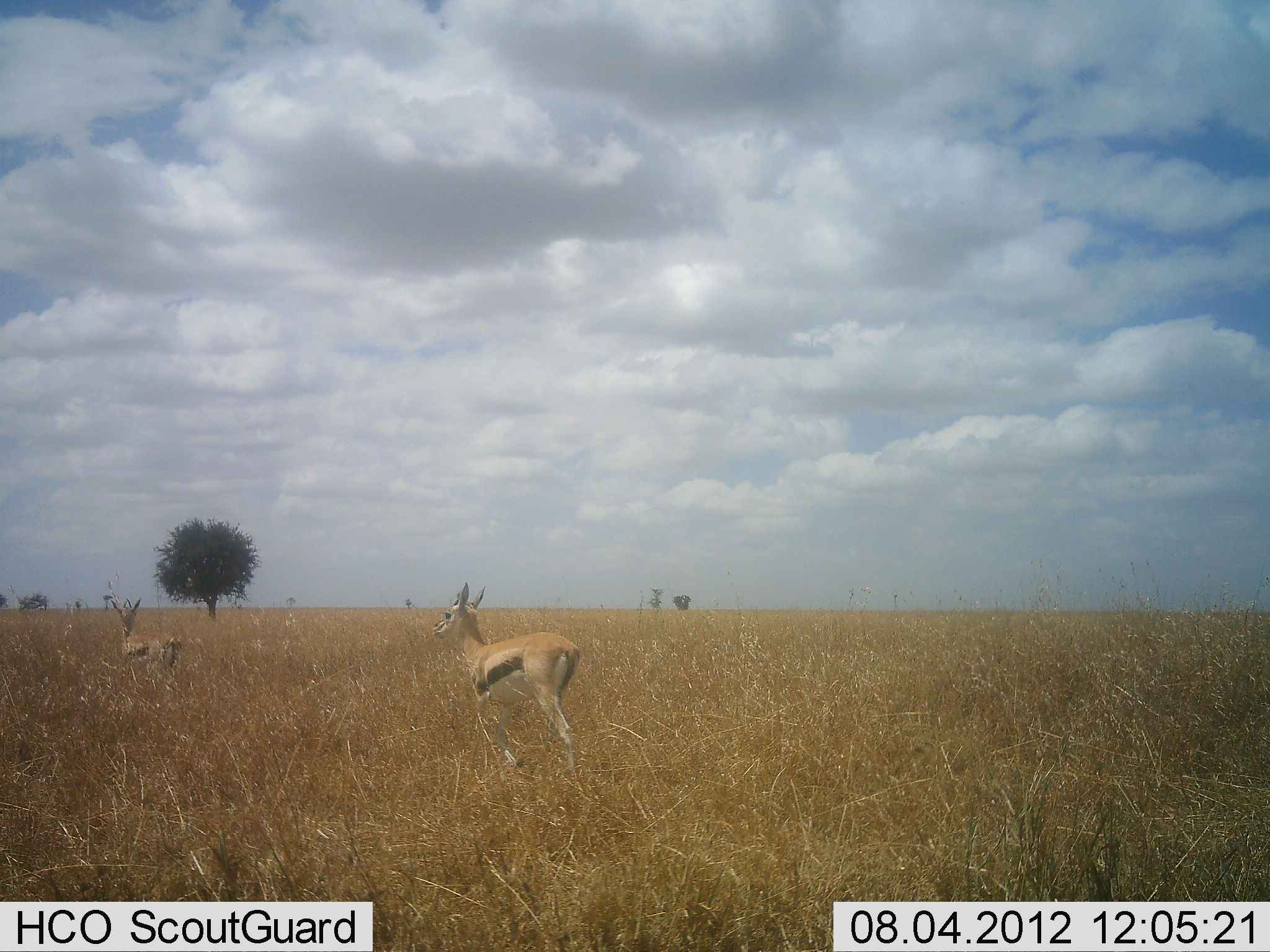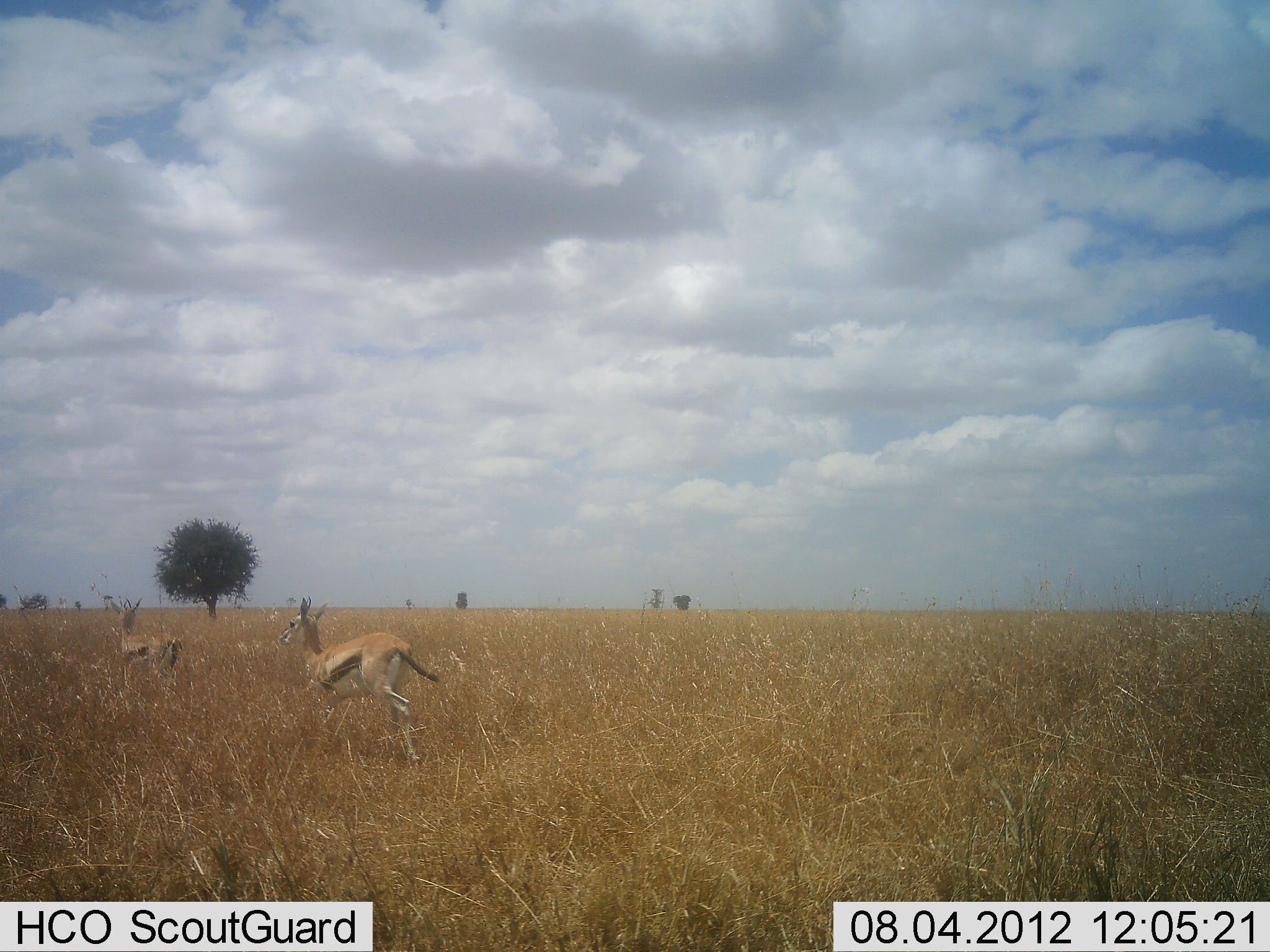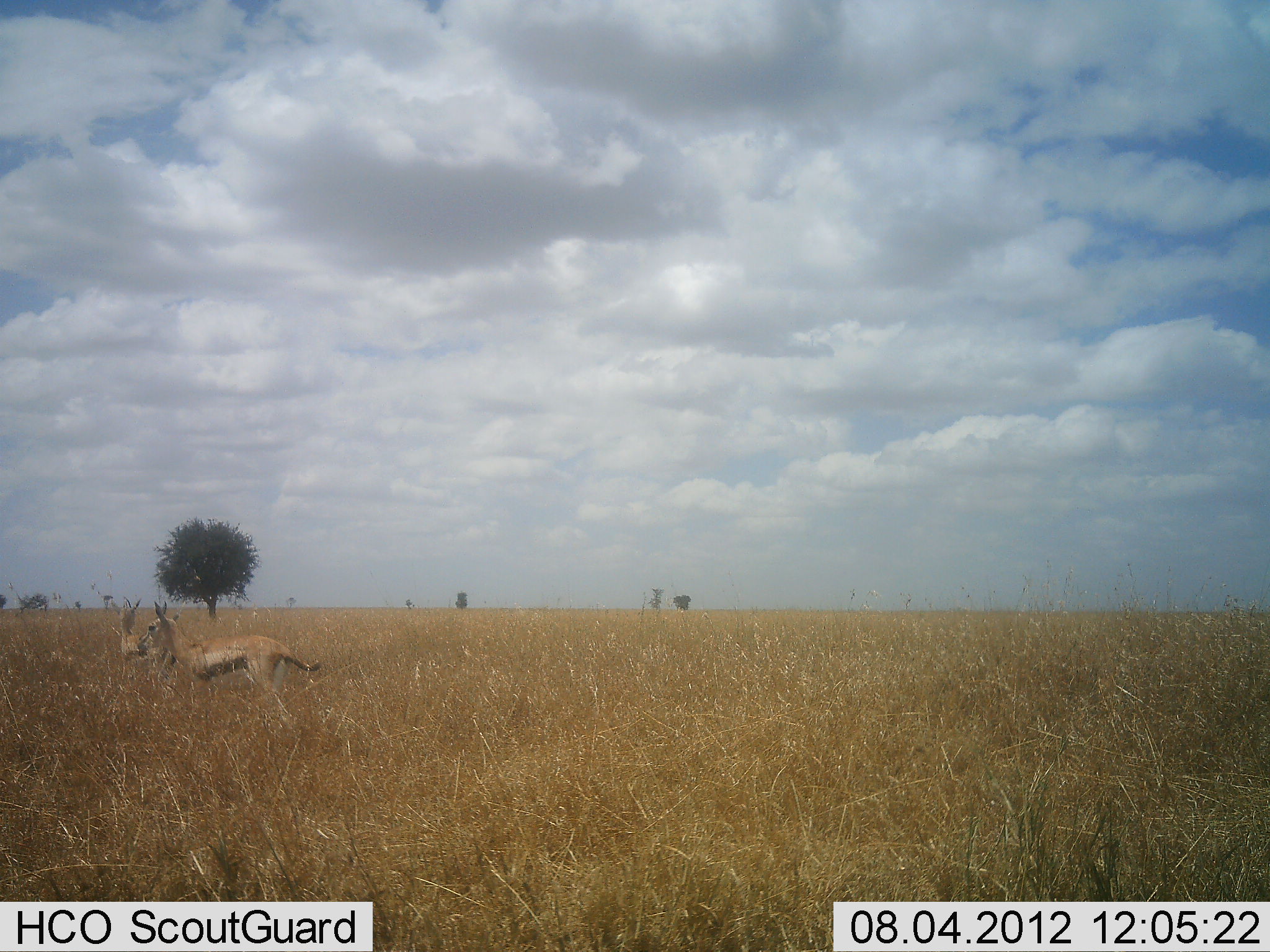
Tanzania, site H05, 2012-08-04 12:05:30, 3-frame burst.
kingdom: Animalia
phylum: Chordata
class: Mammalia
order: Artiodactyla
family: Bovidae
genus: Eudorcas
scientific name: Eudorcas thomsonii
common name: thomson's gazelle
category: gazellethomsons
Gazellethomsons (thomson's gazelle) (Eudorcas thomsonii), count 2. Behavior (volunteer vote fractions): standing 60%, resting 0%, moving 100%, interacting 0%. Young present (vote fraction): 0%. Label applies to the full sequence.